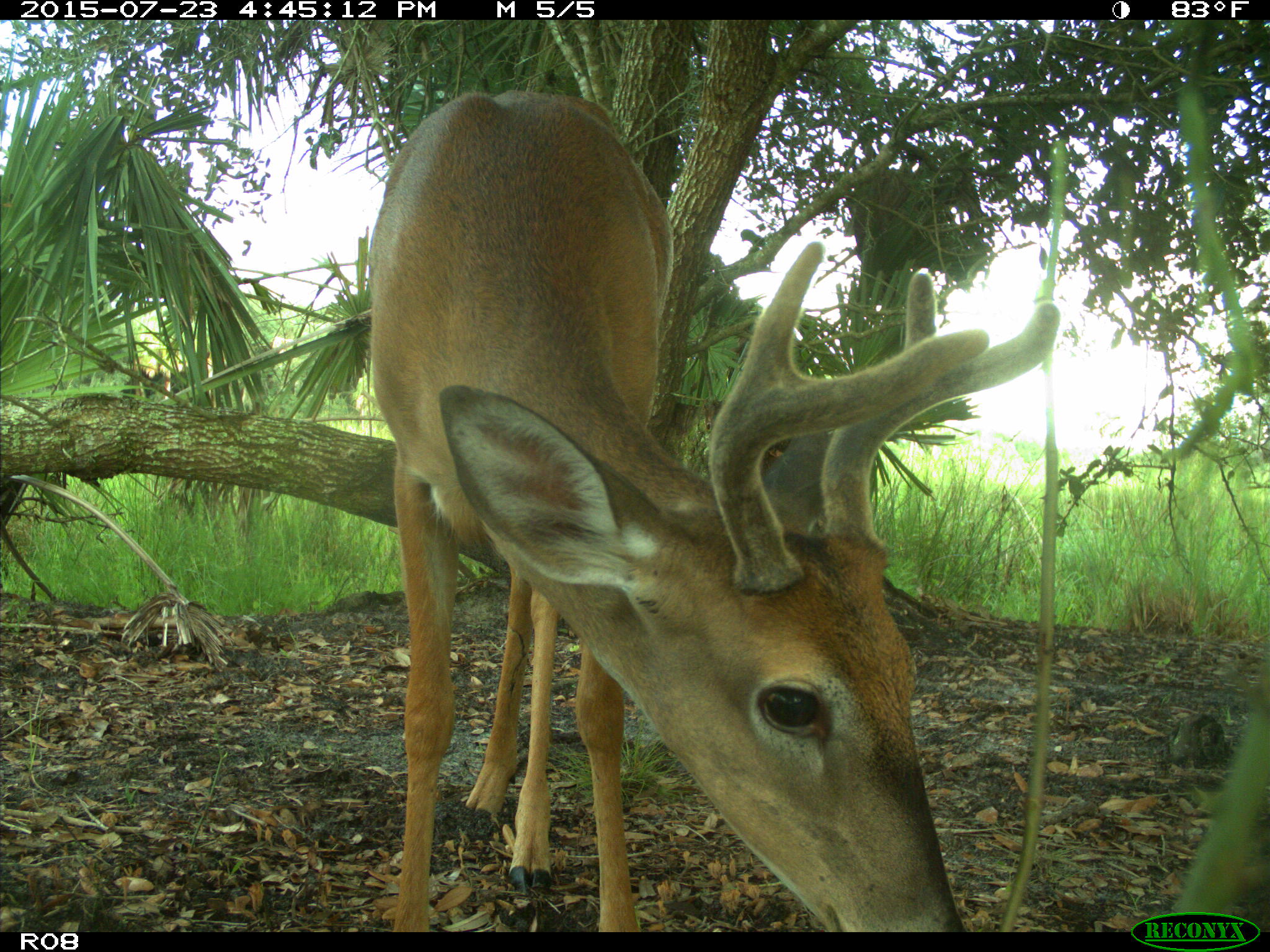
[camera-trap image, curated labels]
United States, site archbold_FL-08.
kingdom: Animalia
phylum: Chordata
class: Mammalia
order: Artiodactyla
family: Cervidae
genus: Odocoileus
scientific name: Odocoileus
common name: deer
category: unidentified deer